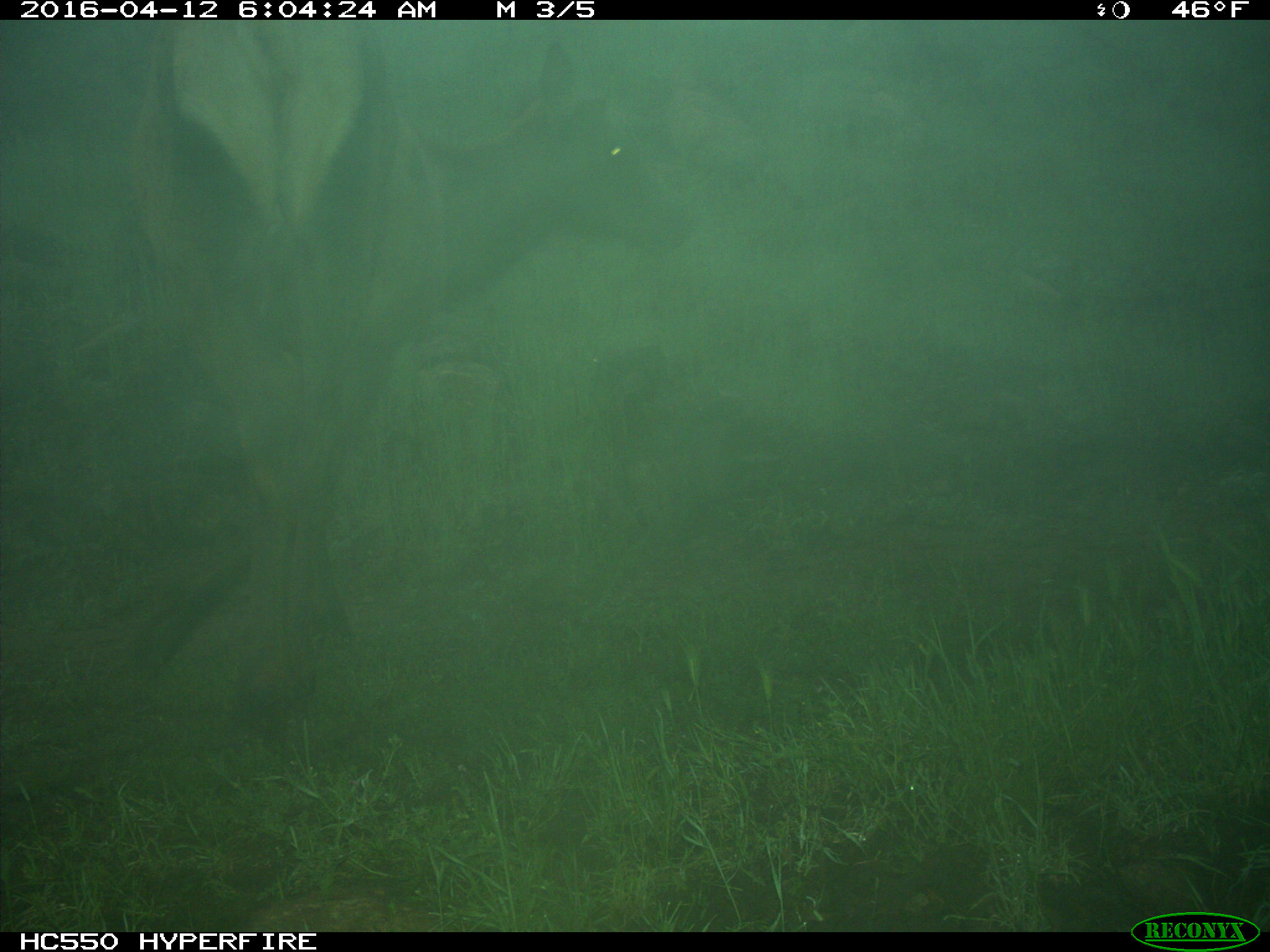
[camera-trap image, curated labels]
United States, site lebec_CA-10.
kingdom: Animalia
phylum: Chordata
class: Mammalia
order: Artiodactyla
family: Cervidae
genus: Cervus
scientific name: Cervus canadensis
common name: elk